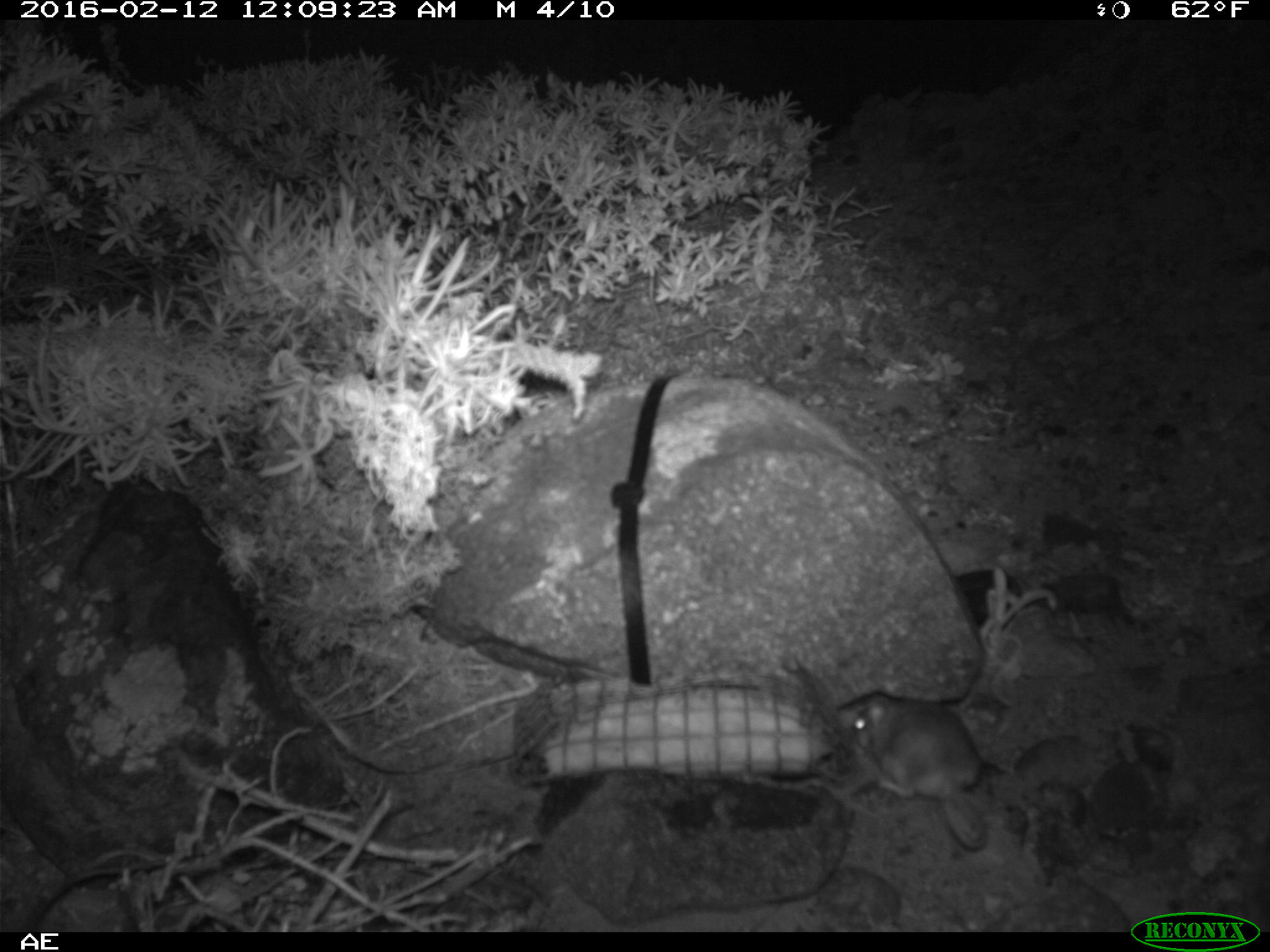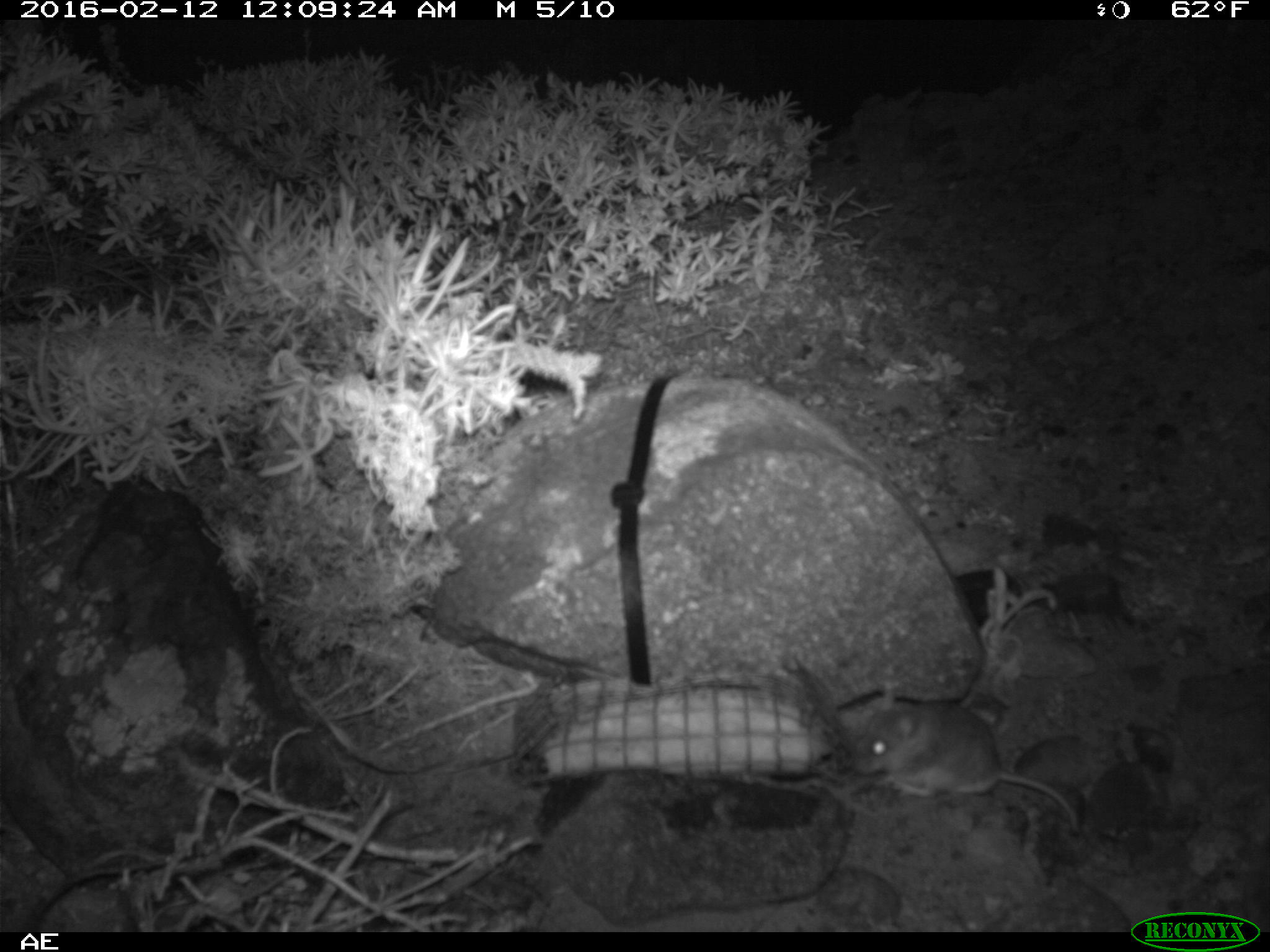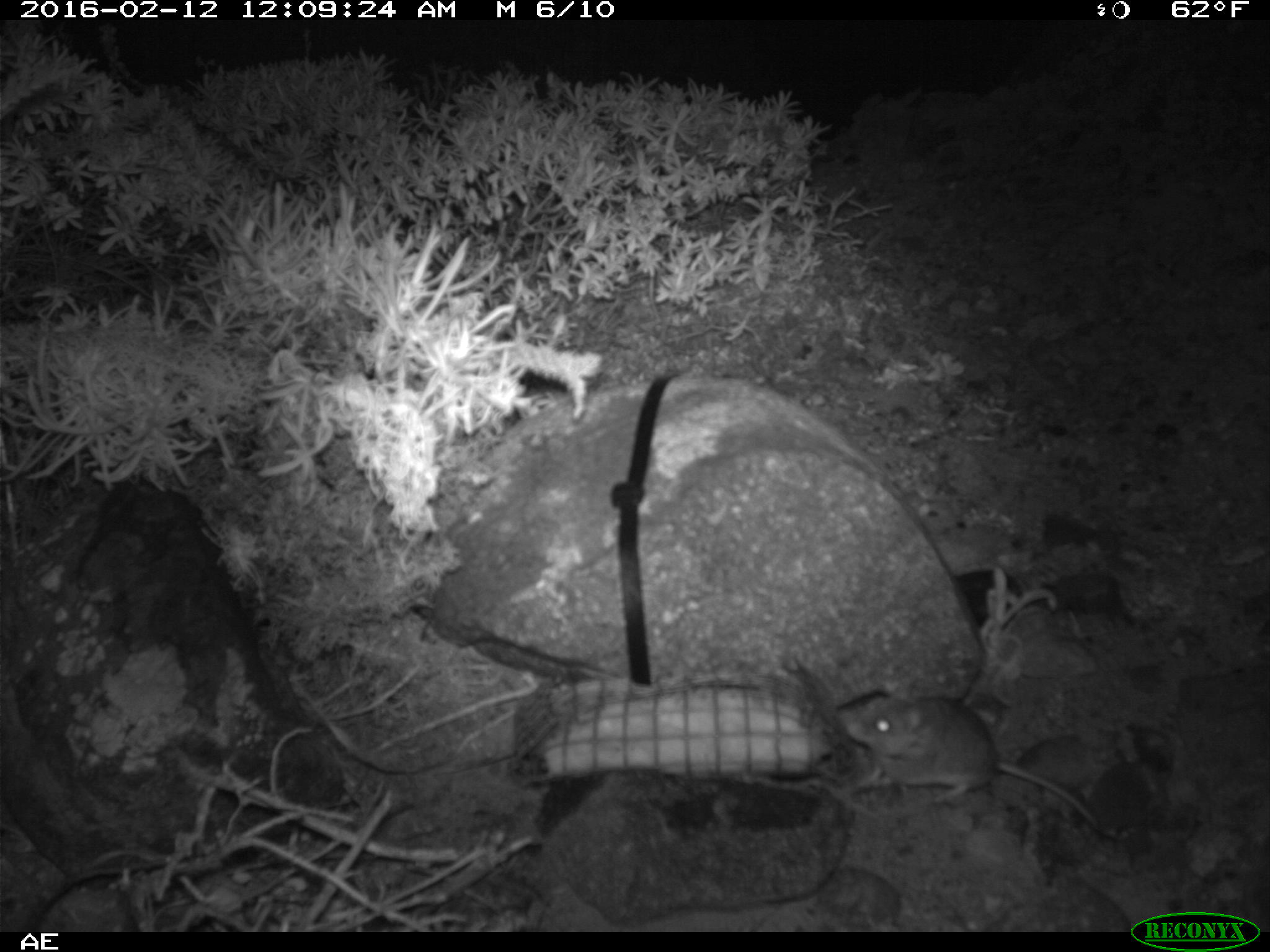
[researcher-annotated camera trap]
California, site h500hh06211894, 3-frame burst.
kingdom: Animalia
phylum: Chordata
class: Mammalia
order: Rodentia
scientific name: Rodentia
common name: rodent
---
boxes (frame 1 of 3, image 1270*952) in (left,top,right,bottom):
rodent: (836,693,990,852)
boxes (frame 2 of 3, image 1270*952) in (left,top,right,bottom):
rodent: (848,681,1079,834)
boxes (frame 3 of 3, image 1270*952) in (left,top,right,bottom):
rodent: (848,680,1096,826)